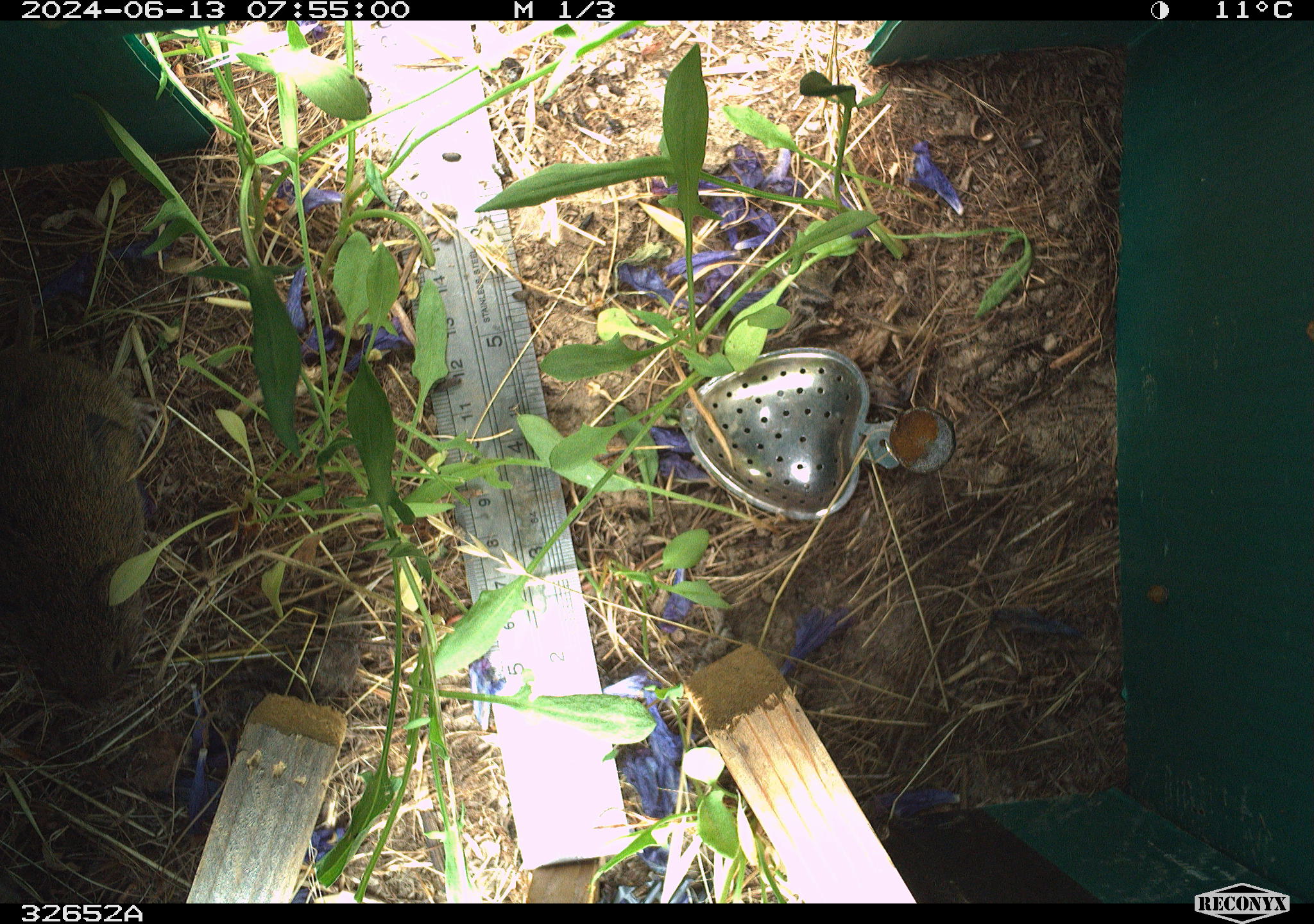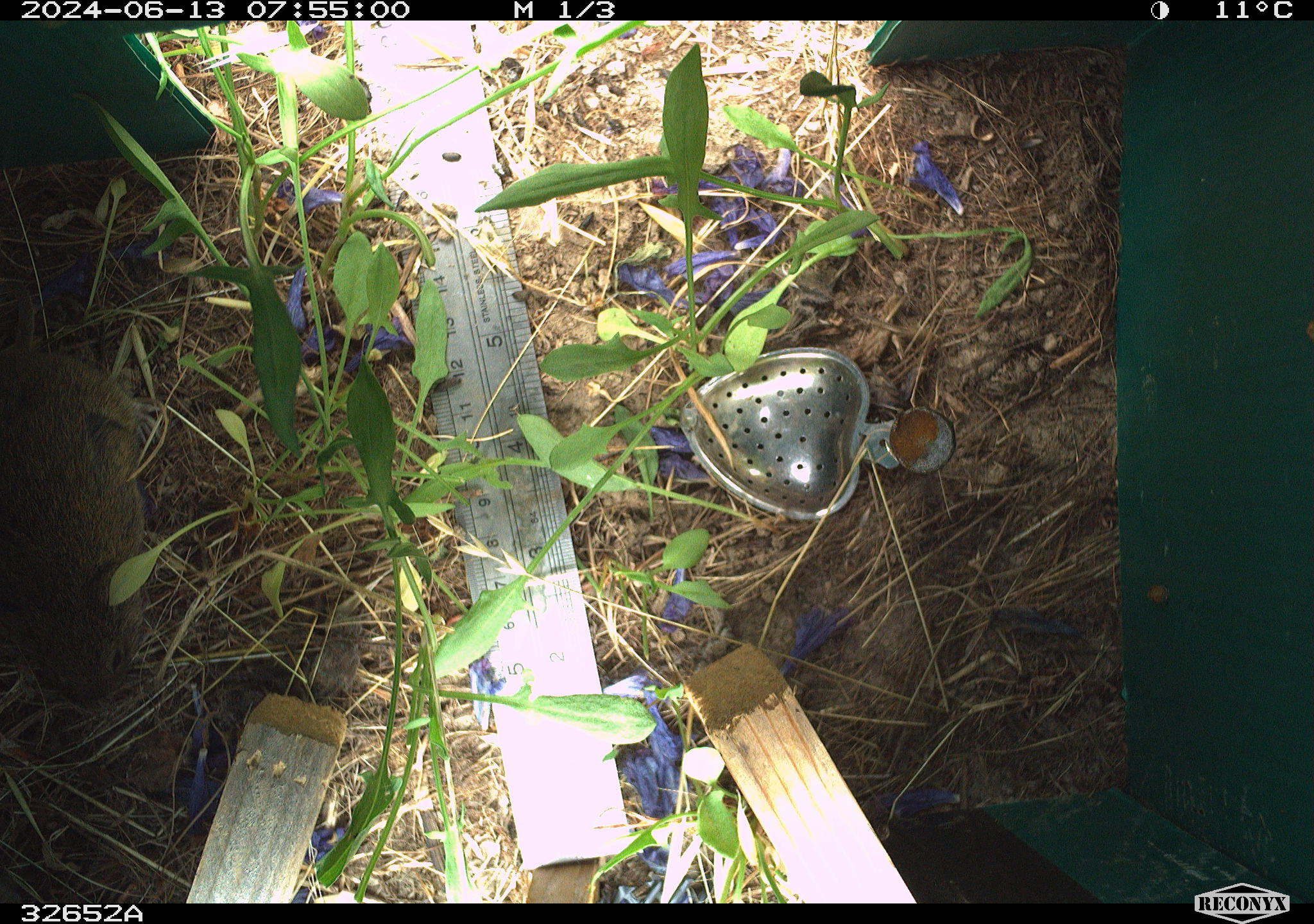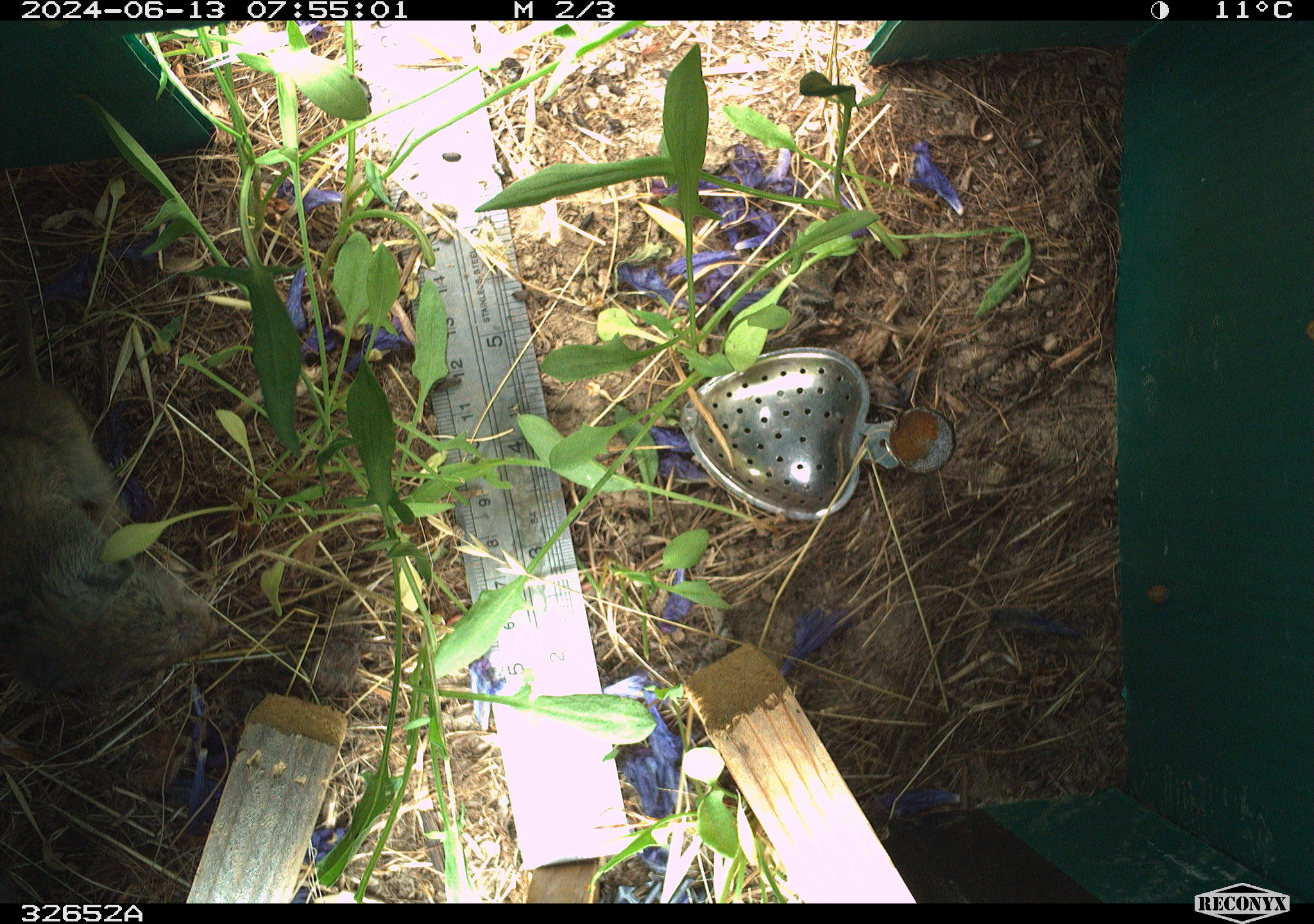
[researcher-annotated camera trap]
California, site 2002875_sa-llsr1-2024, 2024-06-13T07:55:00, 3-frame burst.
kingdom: Animalia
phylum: Chordata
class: Mammalia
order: Rodentia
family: Cricetidae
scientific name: Arvicolinae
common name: voles, lemmings, and muskrats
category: arvicolinae subfamily